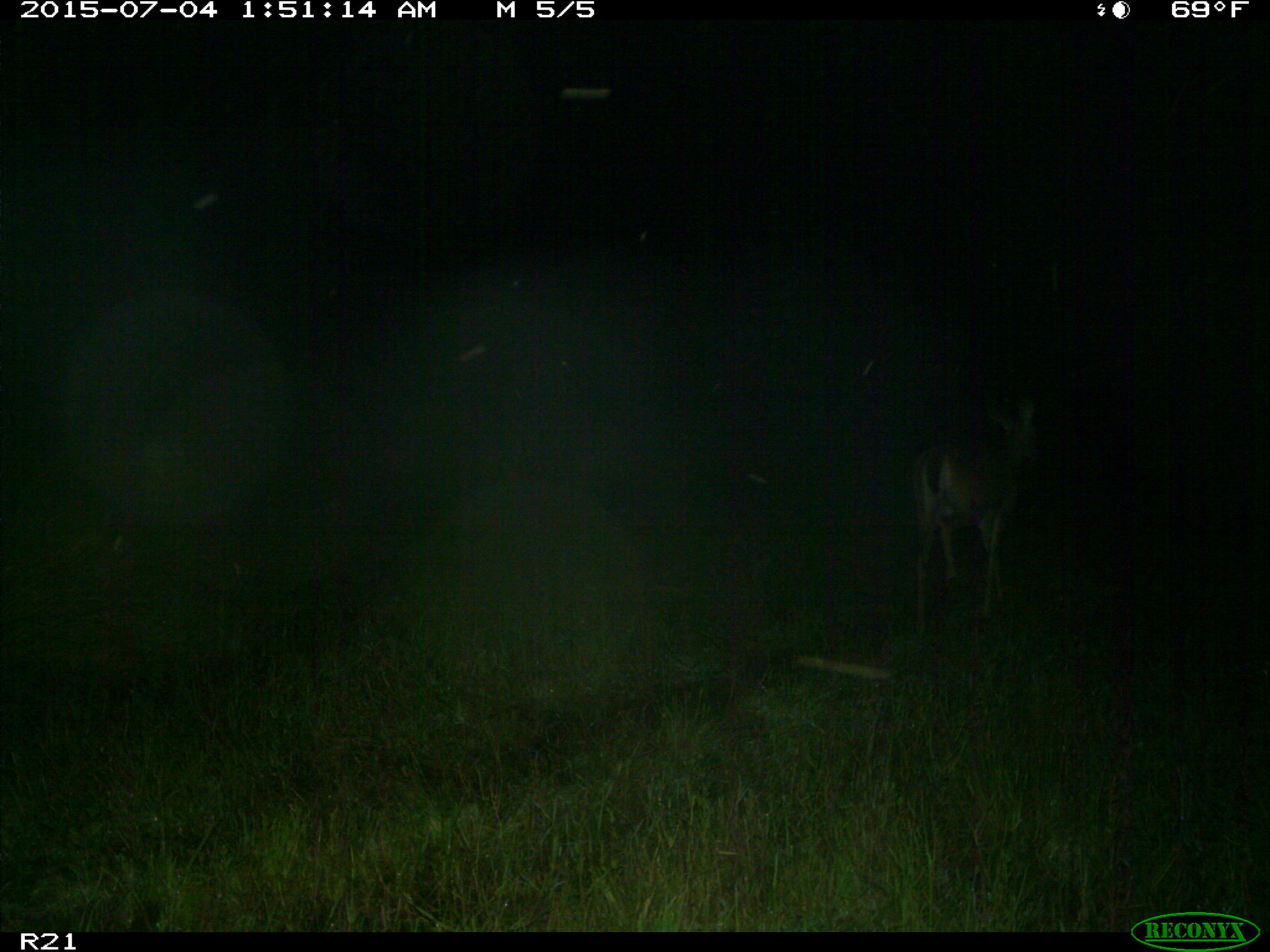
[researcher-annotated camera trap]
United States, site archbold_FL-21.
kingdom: Animalia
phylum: Chordata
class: Mammalia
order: Artiodactyla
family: Cervidae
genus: Odocoileus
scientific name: Odocoileus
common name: deer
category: unidentified deer